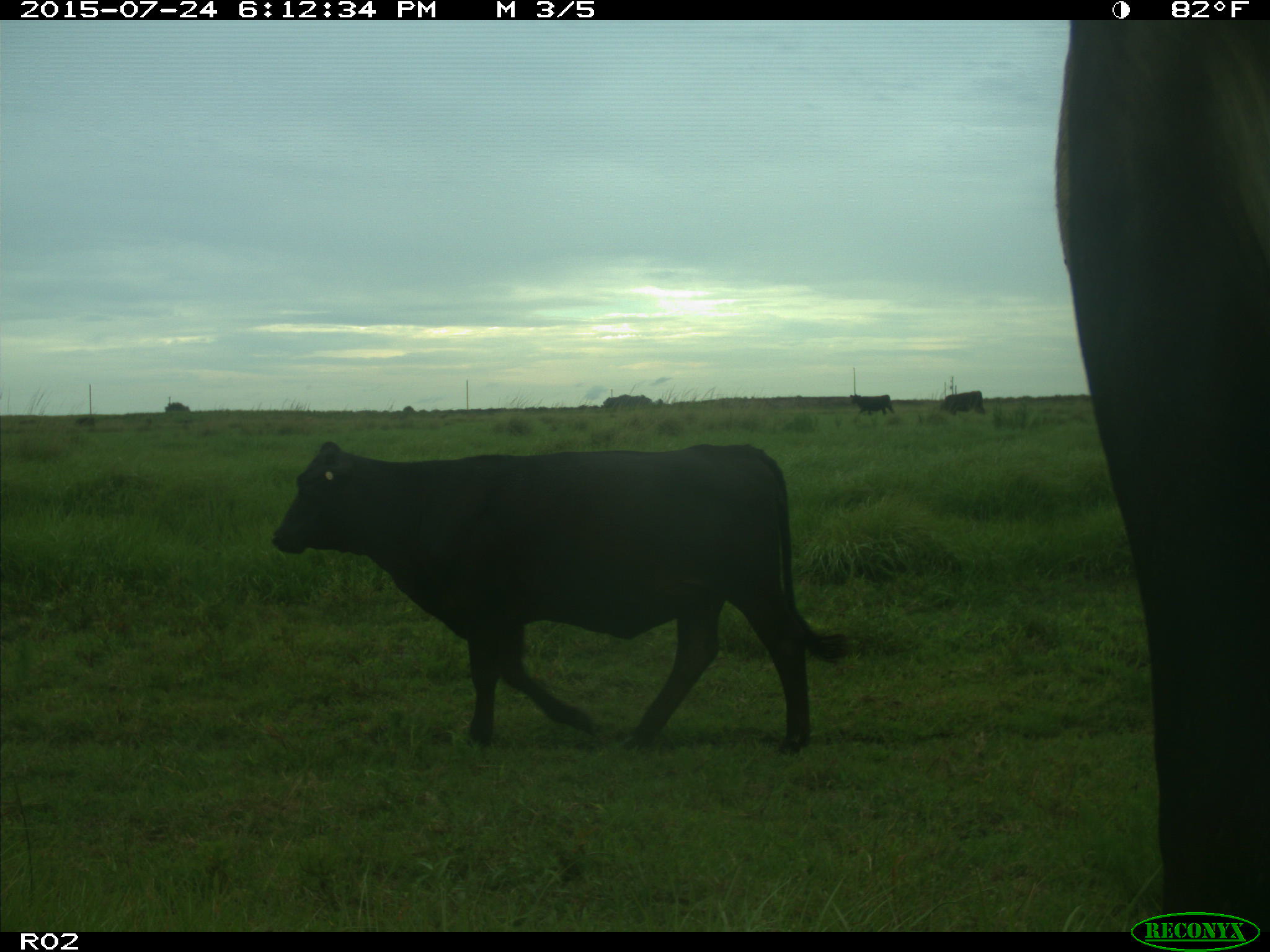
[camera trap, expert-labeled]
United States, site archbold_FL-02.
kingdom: Animalia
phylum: Chordata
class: Mammalia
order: Artiodactyla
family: Bovidae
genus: Bos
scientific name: Bos taurus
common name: domestic cow